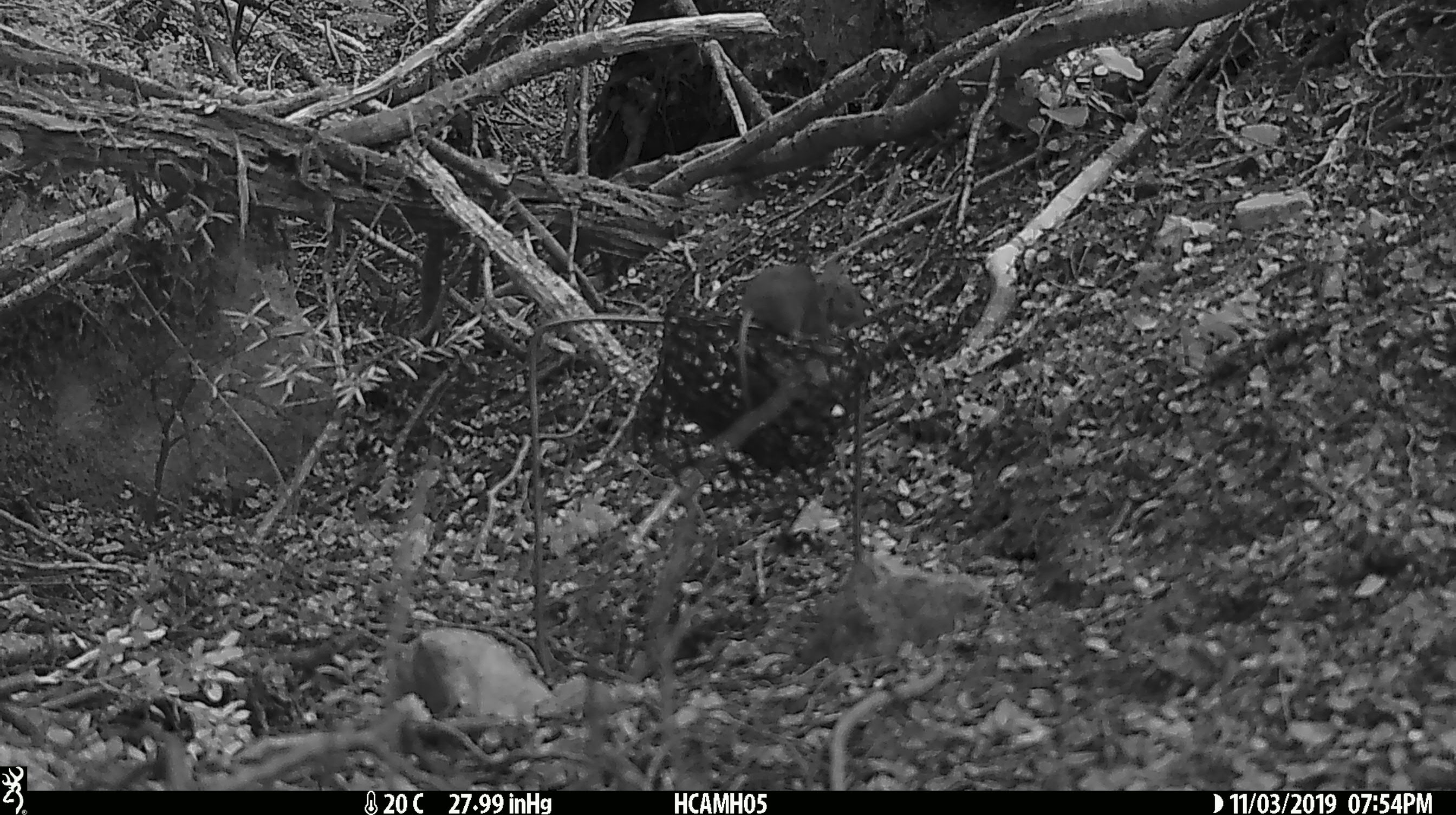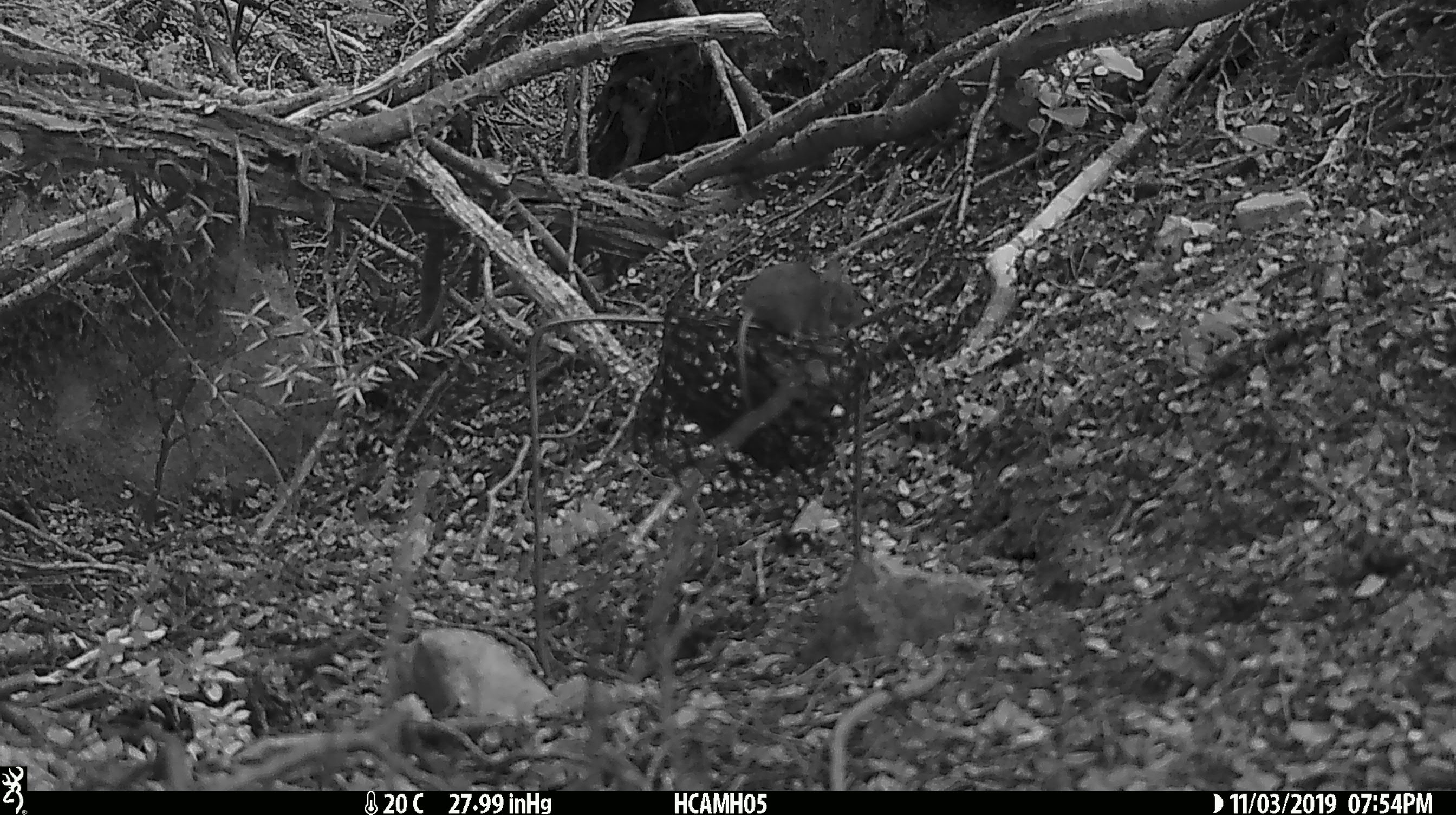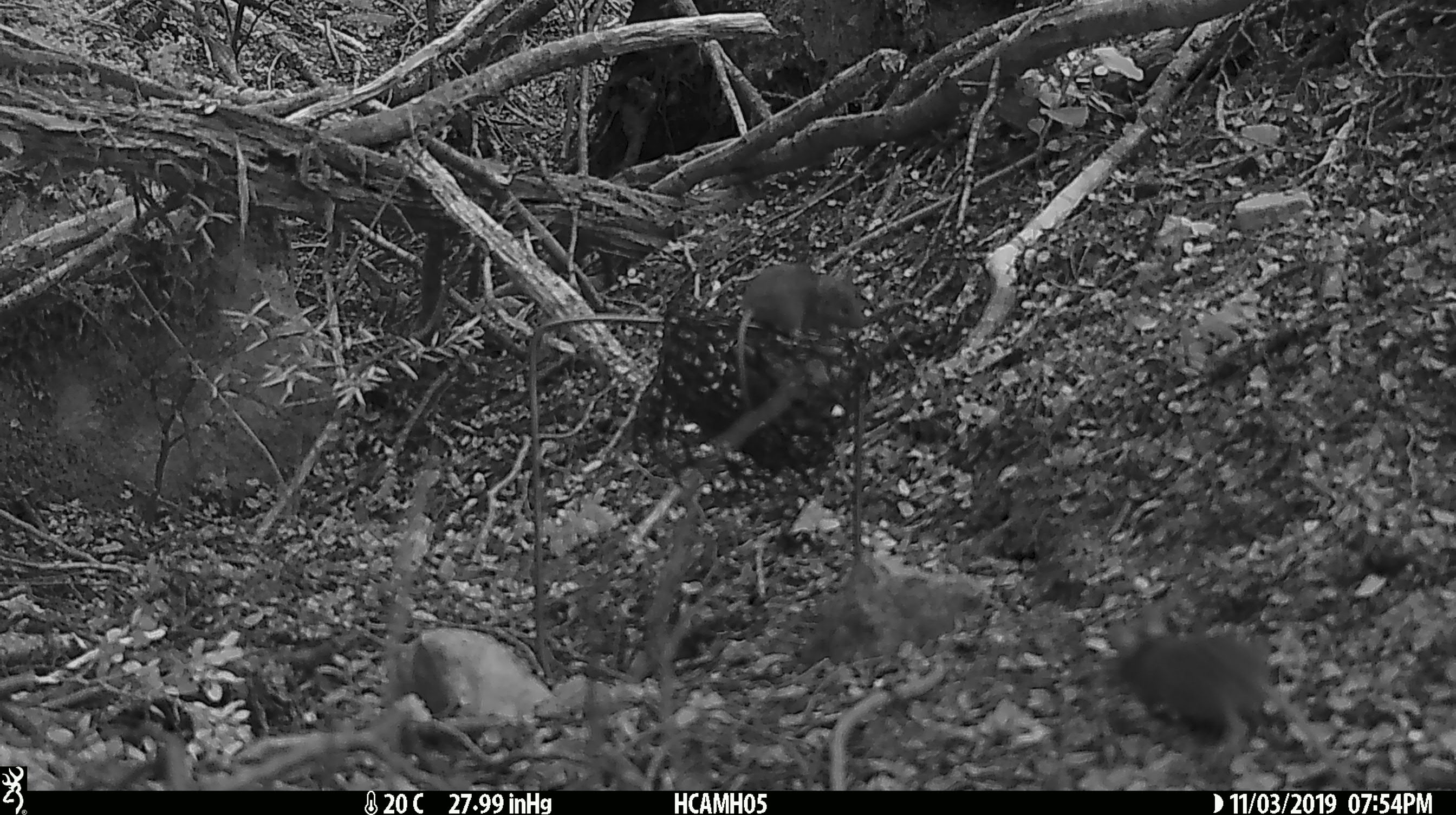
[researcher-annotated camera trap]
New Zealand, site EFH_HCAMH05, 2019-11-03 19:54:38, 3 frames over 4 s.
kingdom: Animalia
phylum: Chordata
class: Mammalia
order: Rodentia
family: Muridae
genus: Mus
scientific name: Mus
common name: mouse